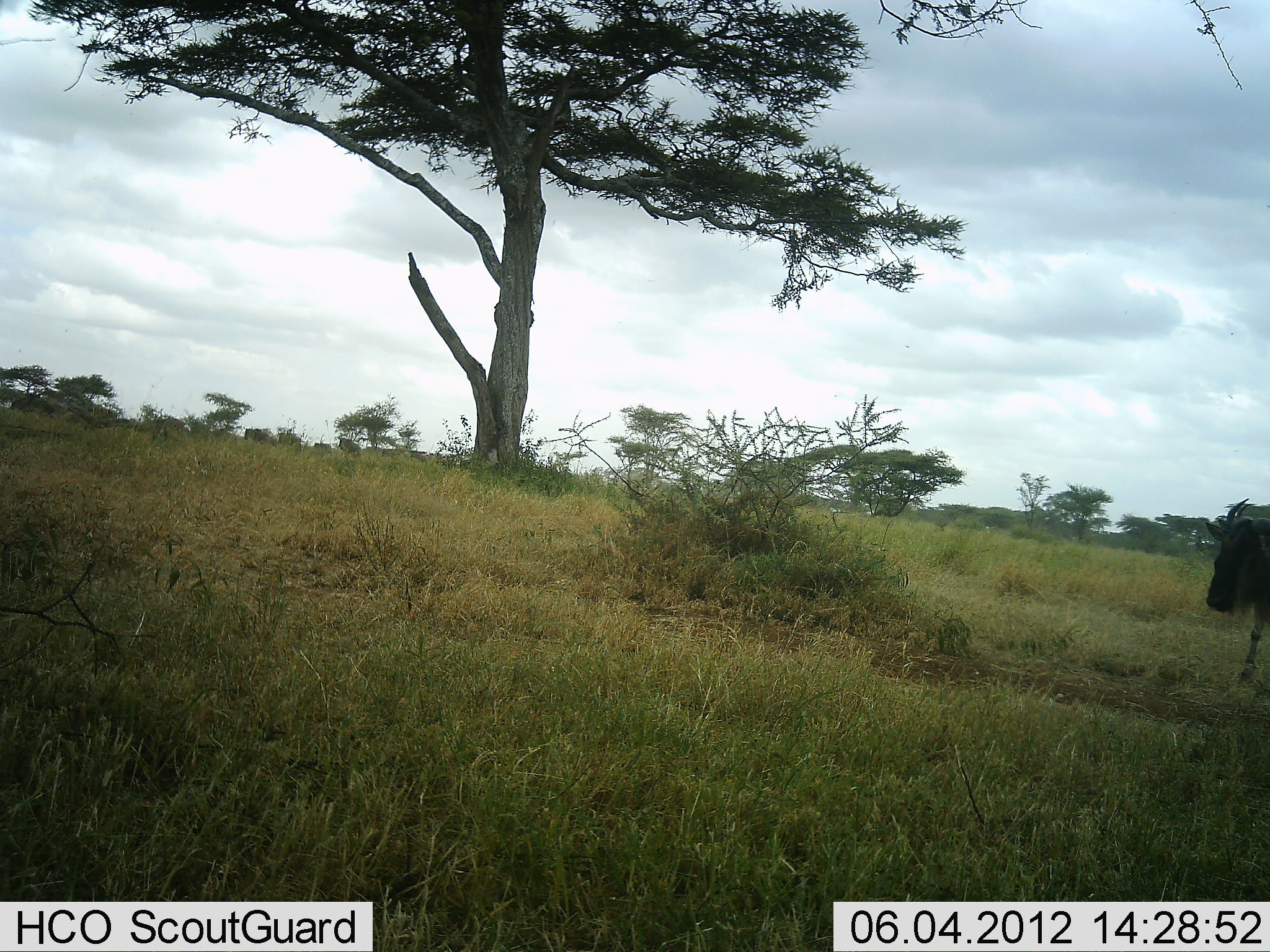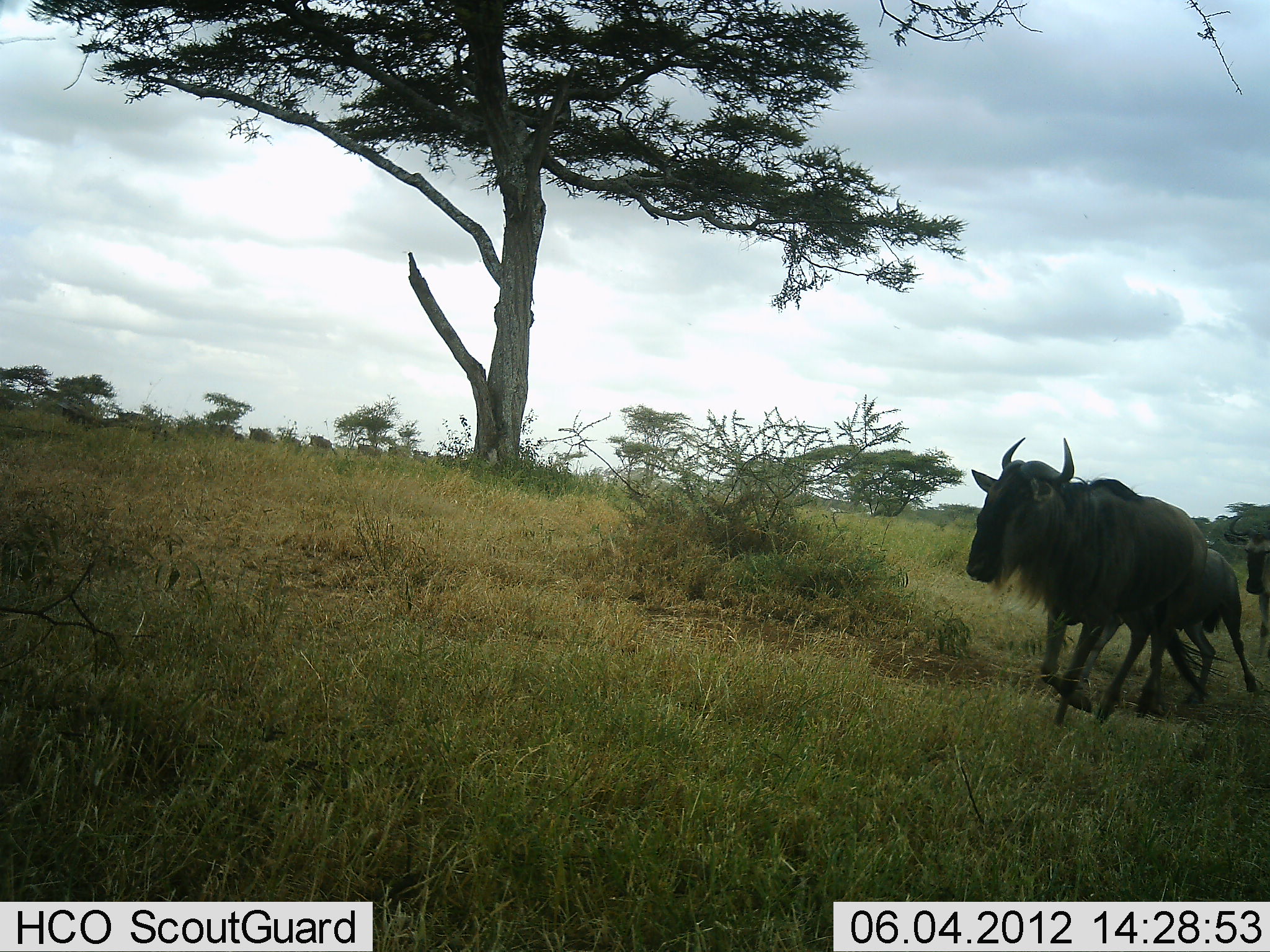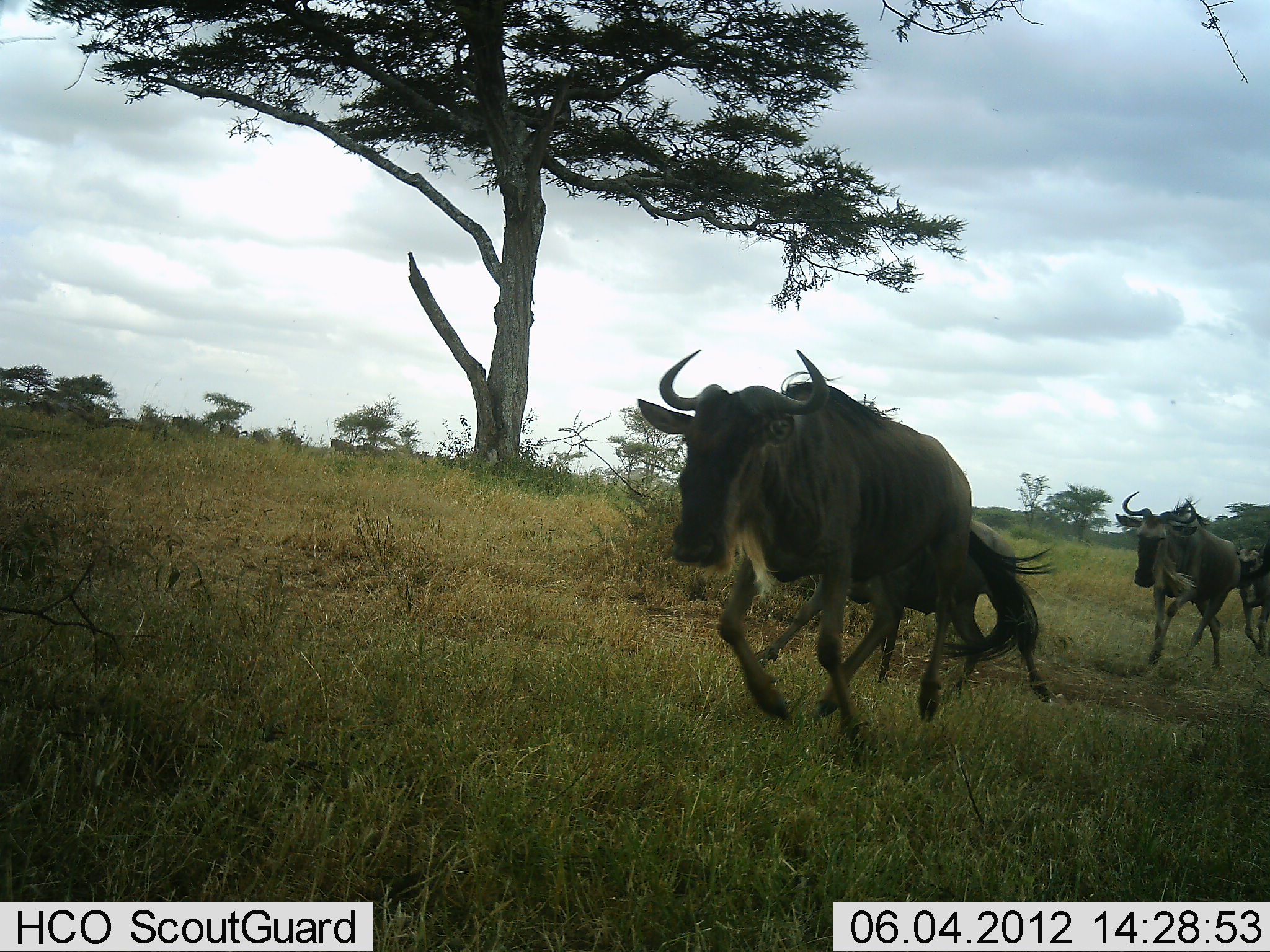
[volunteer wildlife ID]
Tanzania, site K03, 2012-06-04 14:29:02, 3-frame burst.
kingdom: Animalia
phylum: Chordata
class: Mammalia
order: Artiodactyla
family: Bovidae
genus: Connochaetes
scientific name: Connochaetes taurinus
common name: blue wildebeest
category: wildebeest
Wildebeest (blue wildebeest) (Connochaetes taurinus), count 11-50. Behavior (volunteer vote fractions): standing 0%, resting 0%, moving 100%, interacting 0%. Young present (vote fraction): 0%. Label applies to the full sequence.